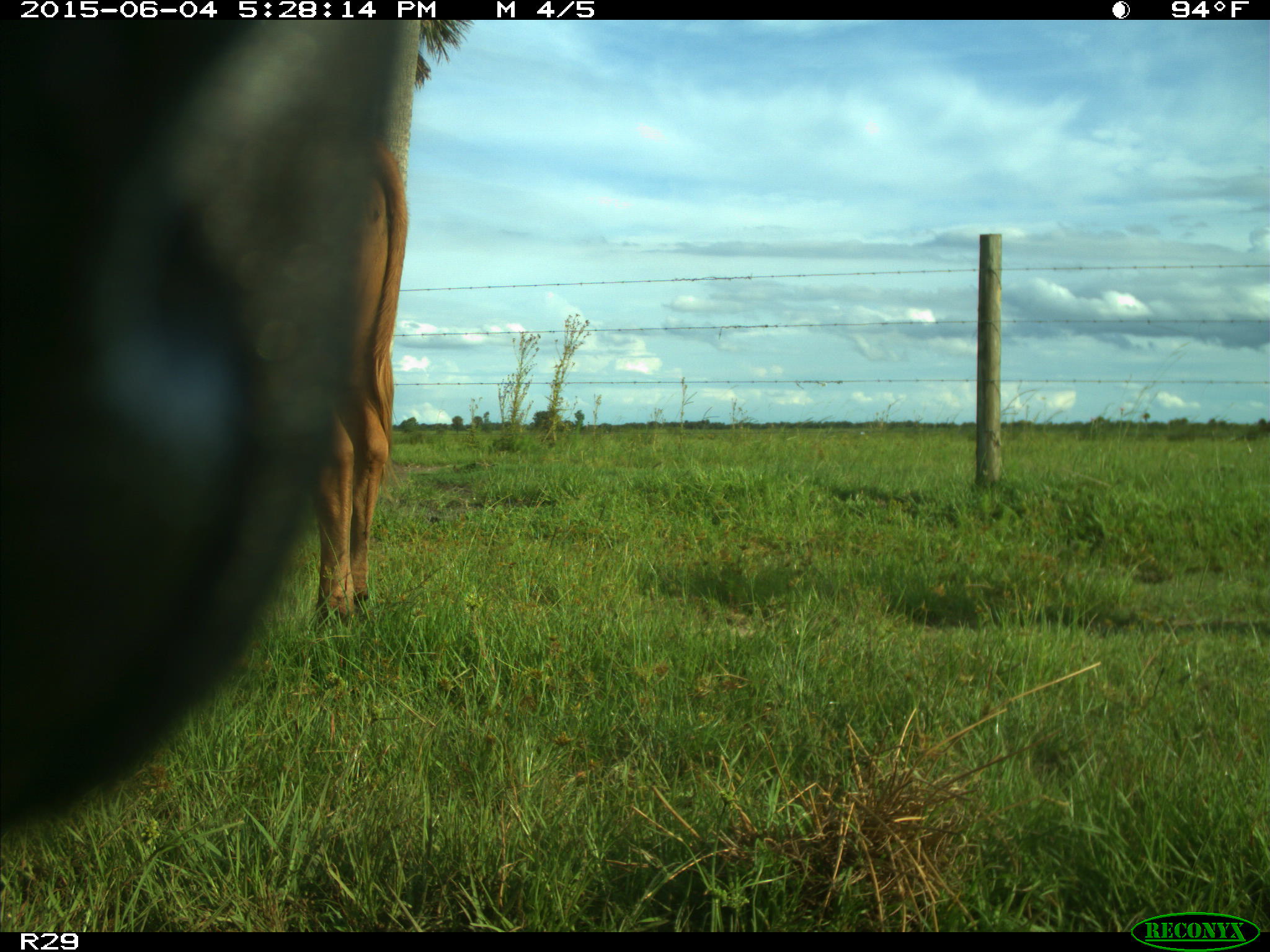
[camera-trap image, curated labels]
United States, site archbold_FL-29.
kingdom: Animalia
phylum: Chordata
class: Mammalia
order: Artiodactyla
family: Bovidae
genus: Bos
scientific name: Bos taurus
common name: domestic cow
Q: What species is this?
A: Bos taurus (domestic cow).